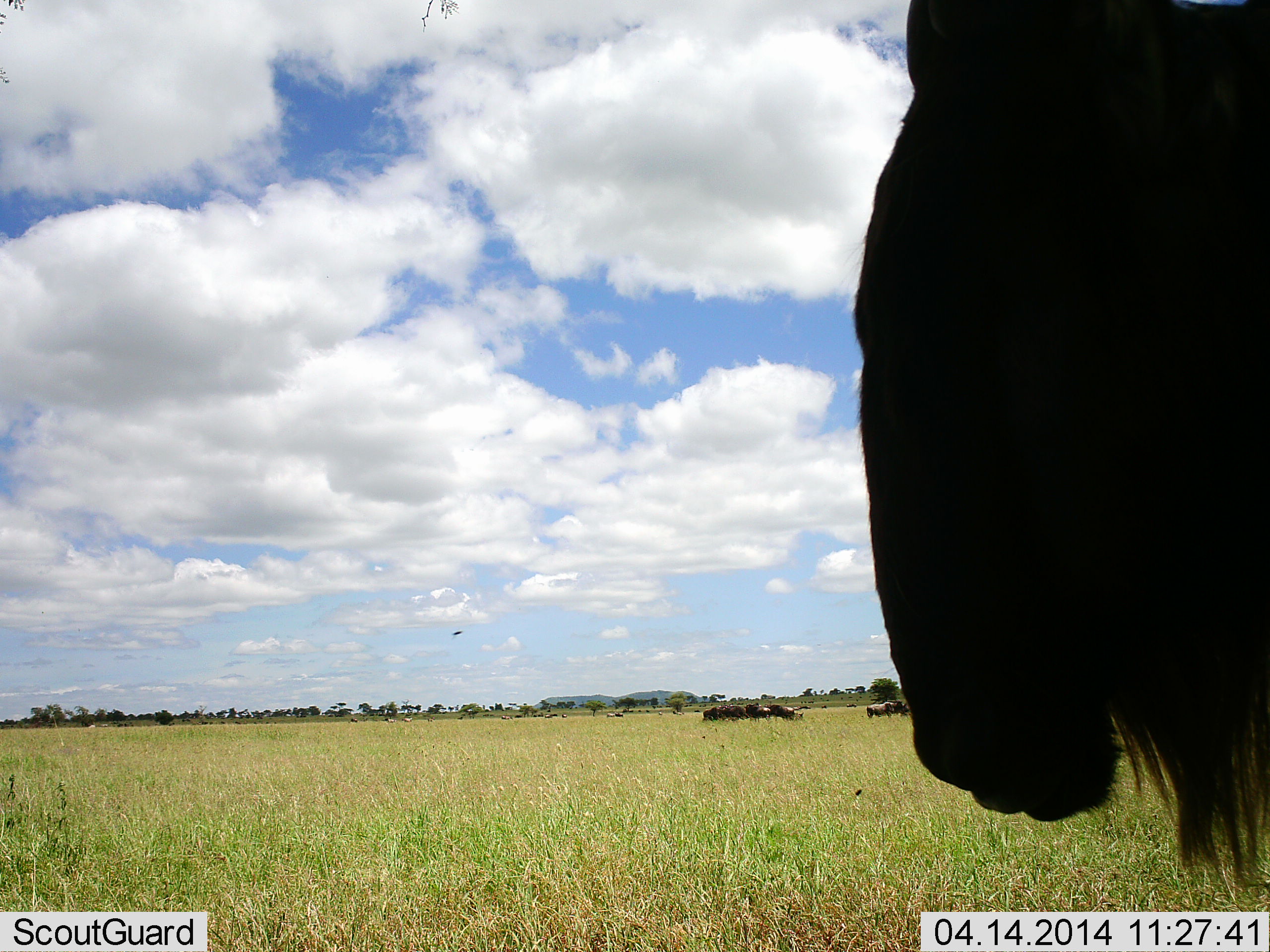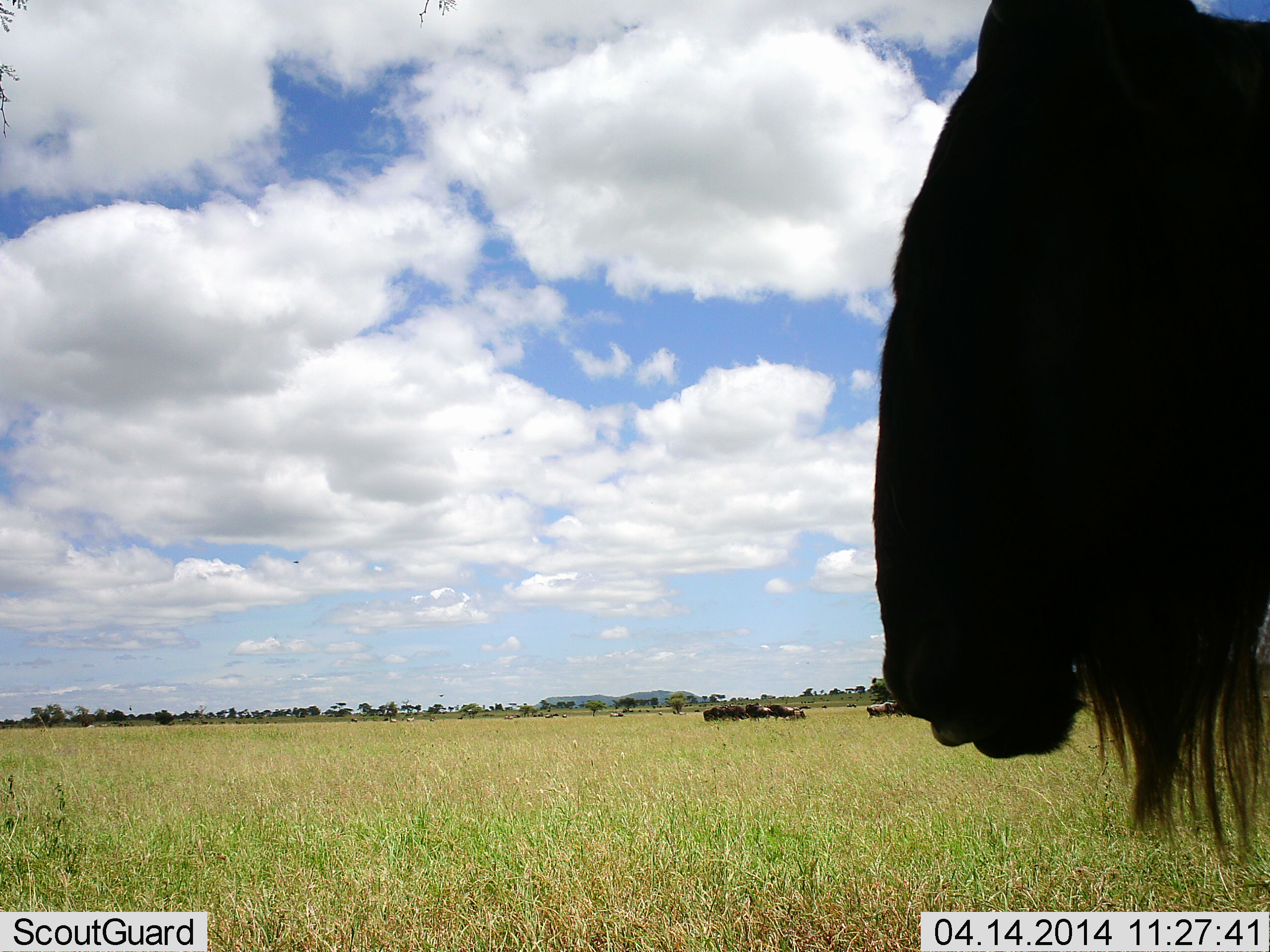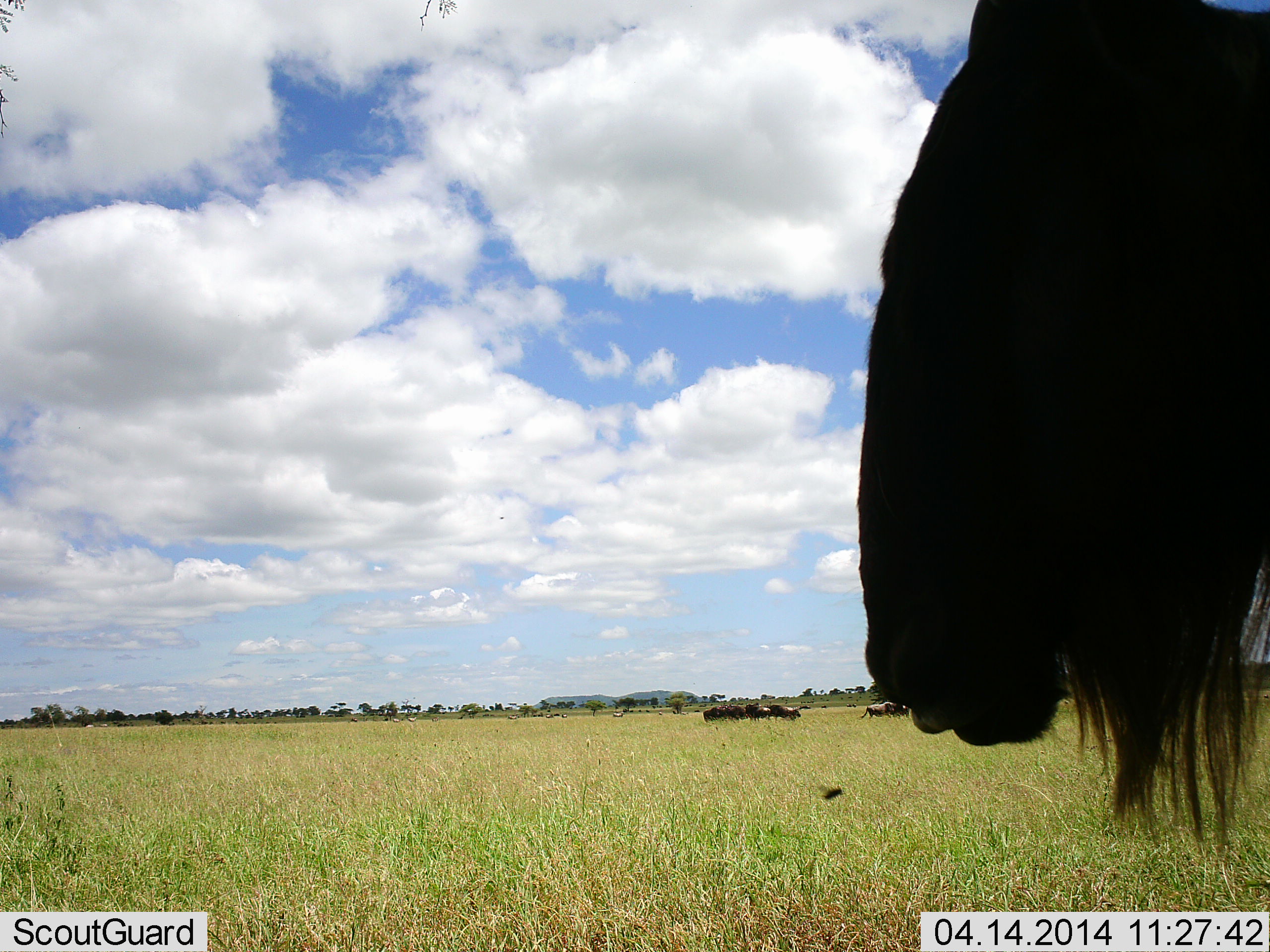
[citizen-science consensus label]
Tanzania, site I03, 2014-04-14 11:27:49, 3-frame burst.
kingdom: Animalia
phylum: Chordata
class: Mammalia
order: Artiodactyla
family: Bovidae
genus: Connochaetes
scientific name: Connochaetes taurinus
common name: blue wildebeest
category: wildebeest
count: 8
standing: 93%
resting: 0%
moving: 14%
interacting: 0%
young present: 0%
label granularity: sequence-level